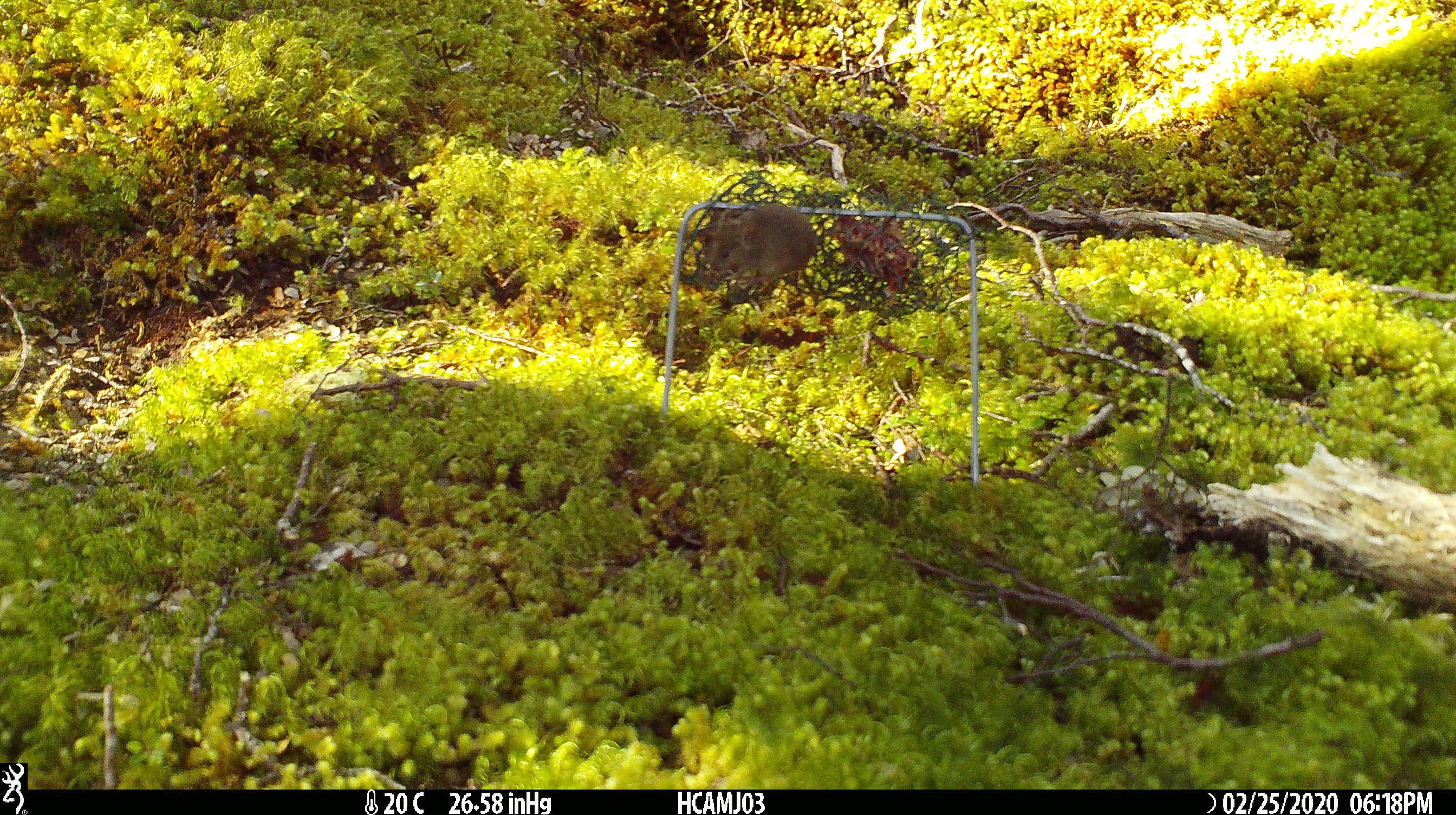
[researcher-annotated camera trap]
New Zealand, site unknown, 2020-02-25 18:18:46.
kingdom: Animalia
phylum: Chordata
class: Mammalia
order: Rodentia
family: Muridae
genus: Mus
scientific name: Mus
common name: mouse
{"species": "mouse (Mus)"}